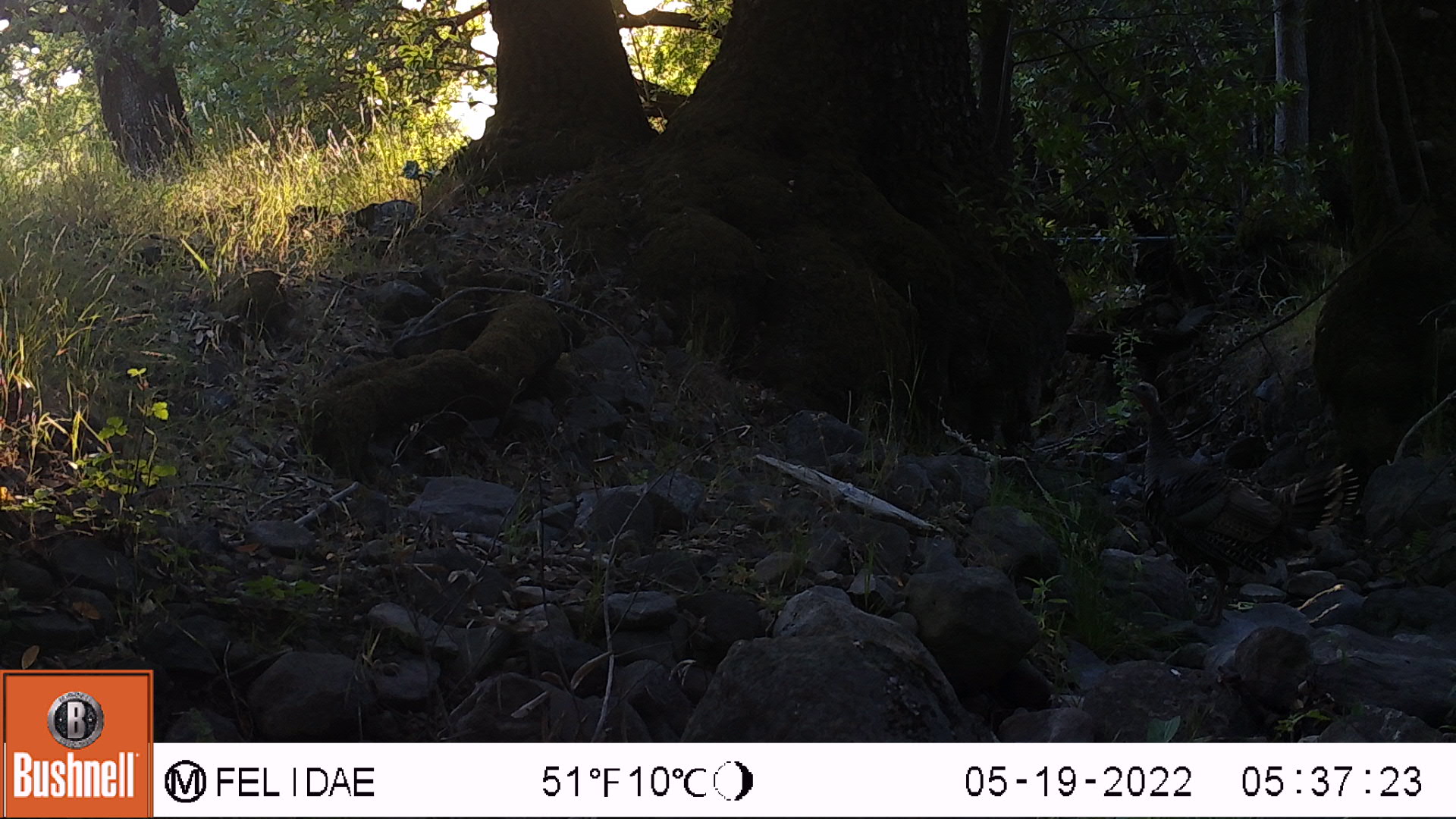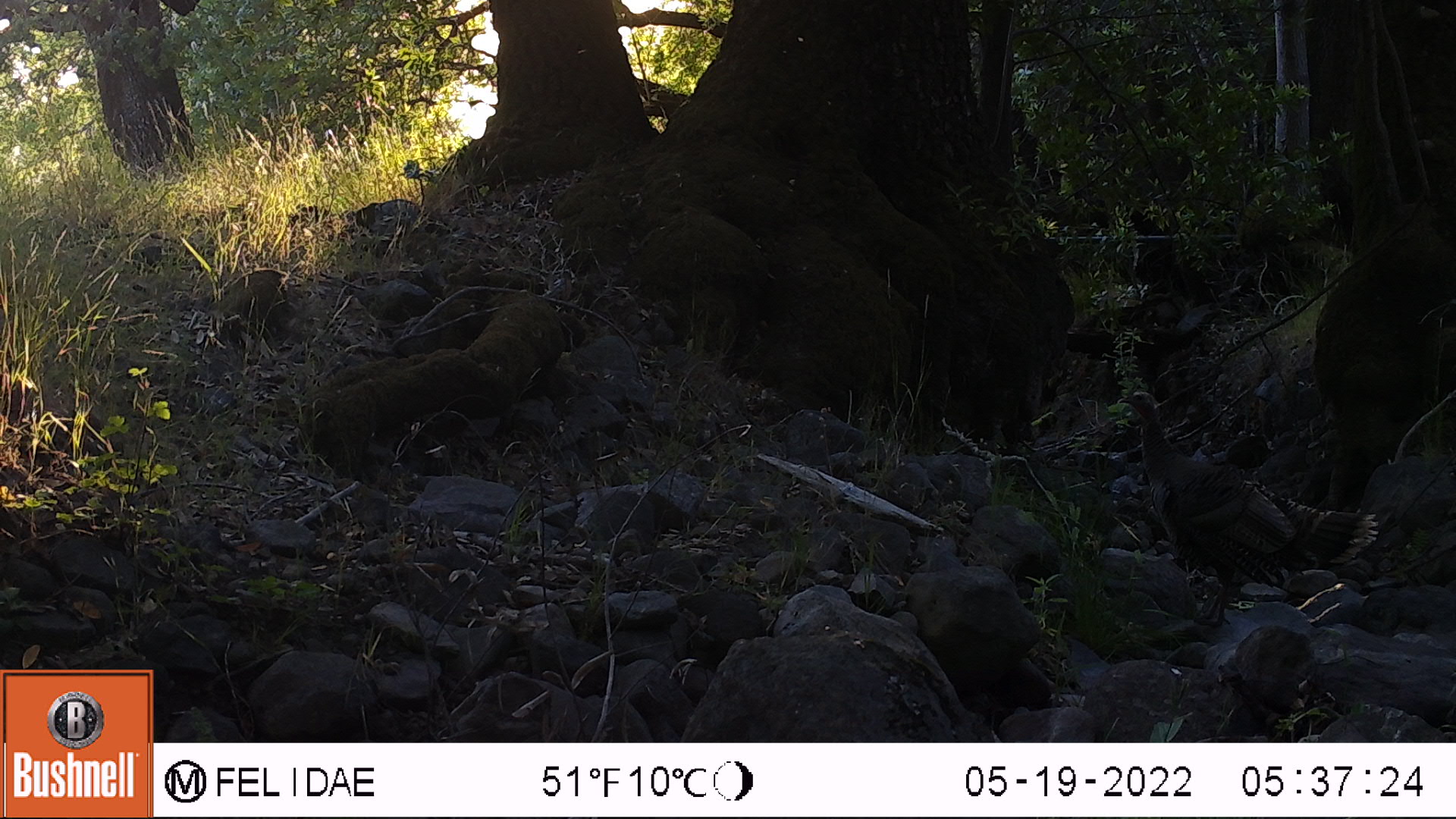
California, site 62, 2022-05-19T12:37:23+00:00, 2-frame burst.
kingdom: Animalia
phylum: Chordata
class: Aves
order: Galliformes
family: Phasianidae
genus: Meleagris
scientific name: Meleagris gallopavo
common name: turkey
Turkey (Meleagris gallopavo).